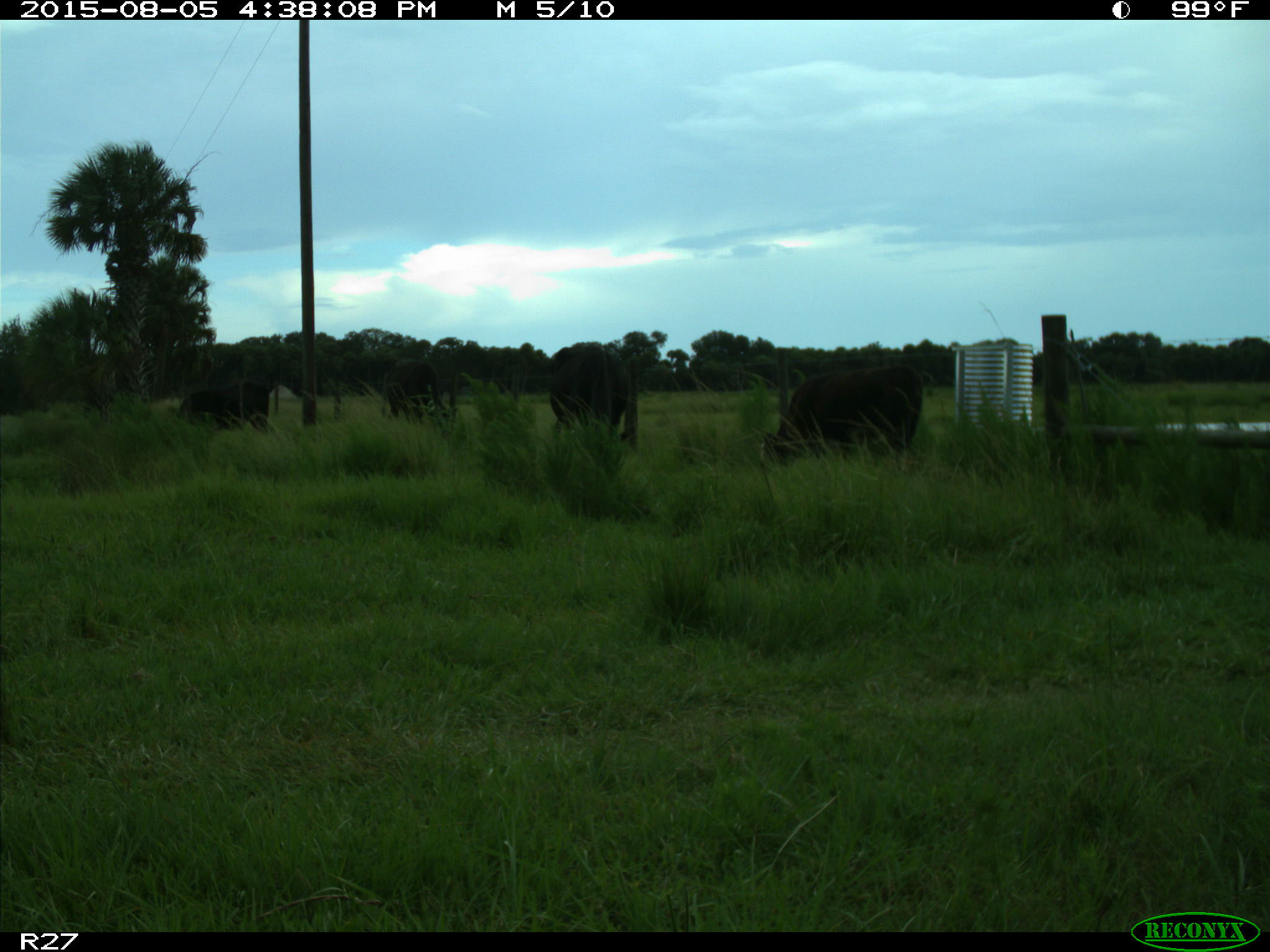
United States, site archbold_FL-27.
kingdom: Animalia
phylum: Chordata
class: Mammalia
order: Artiodactyla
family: Bovidae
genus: Bos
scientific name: Bos taurus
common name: domestic cow